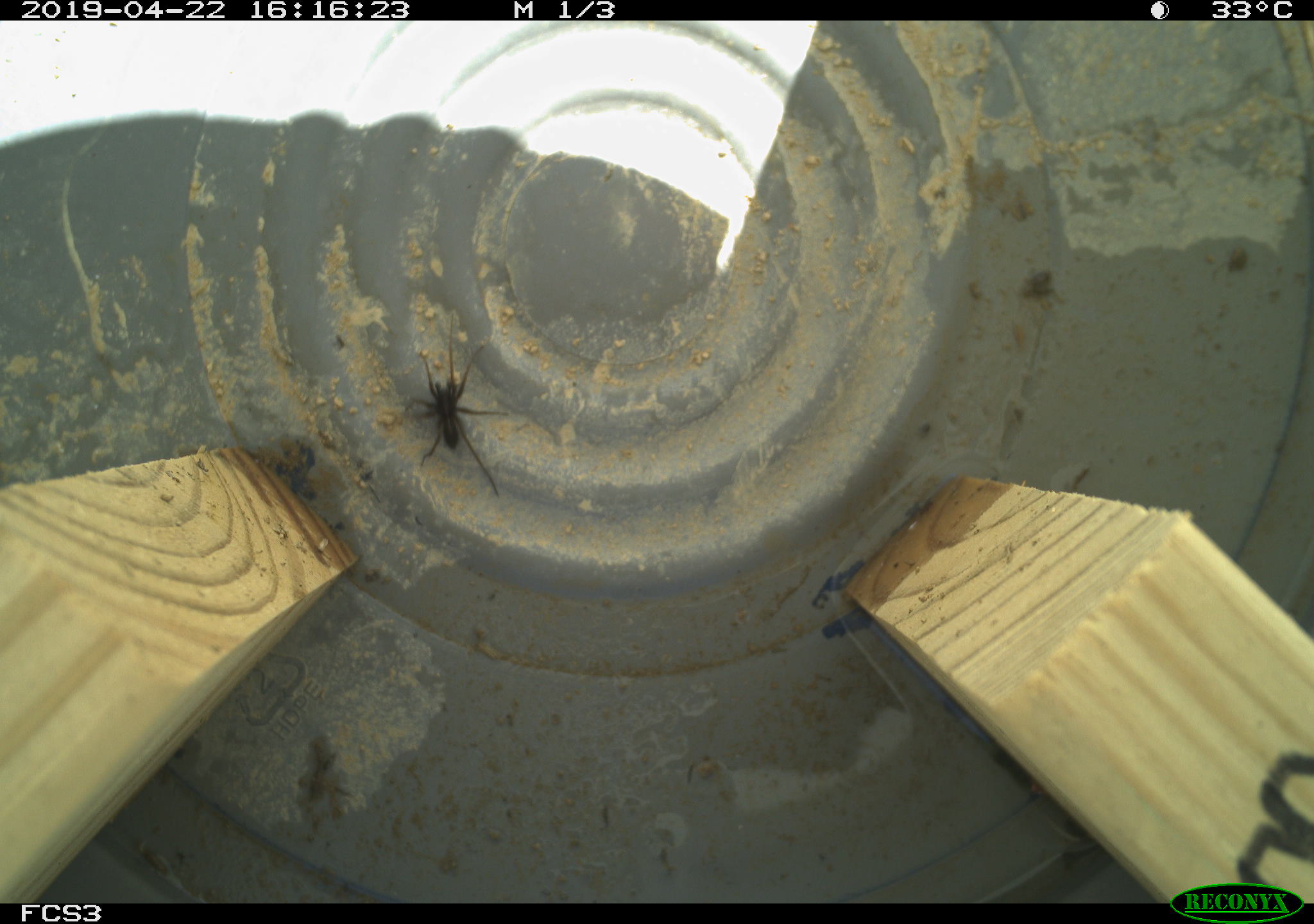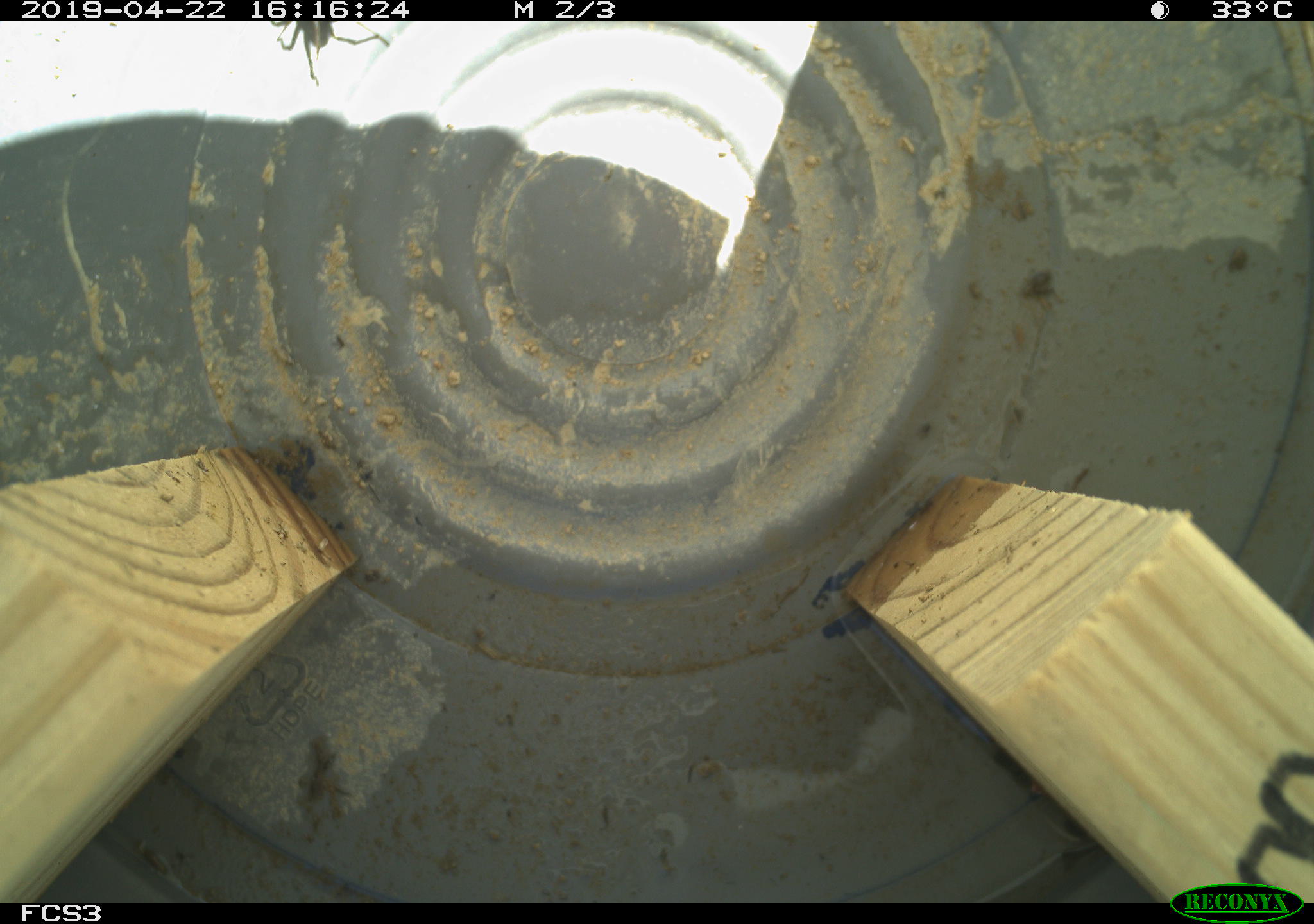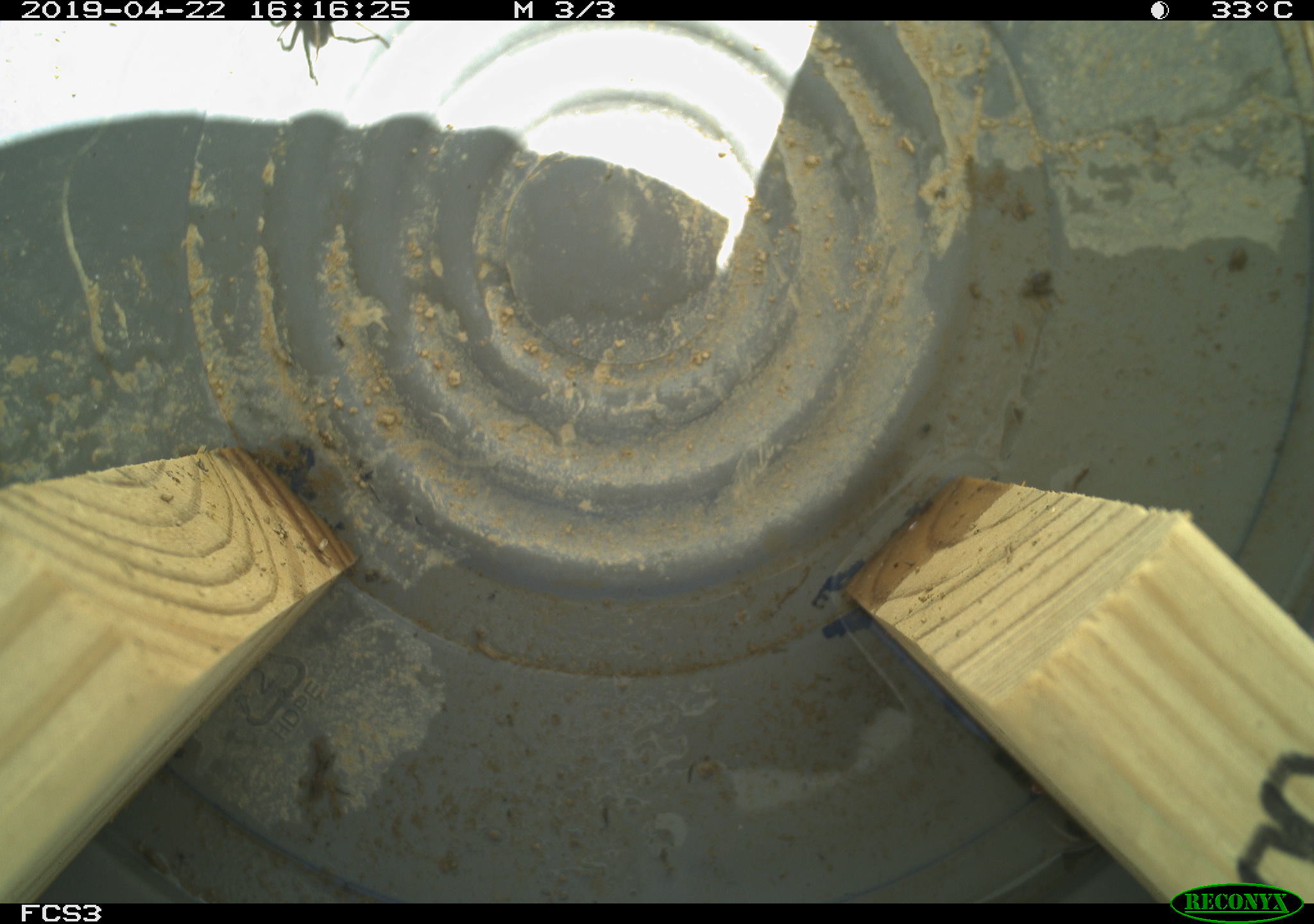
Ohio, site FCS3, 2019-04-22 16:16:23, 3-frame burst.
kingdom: Animalia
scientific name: Animalia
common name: animal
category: invertebrate